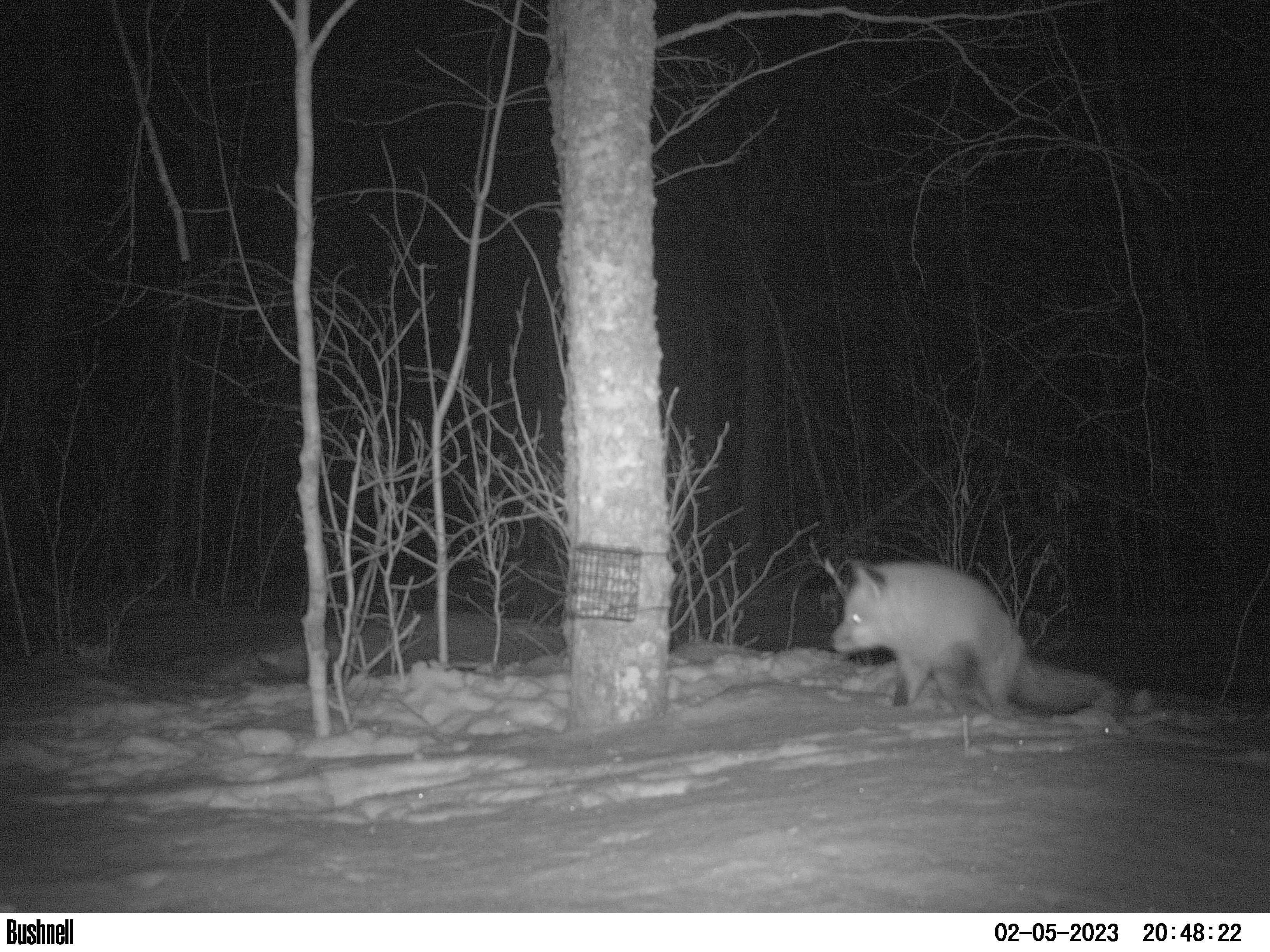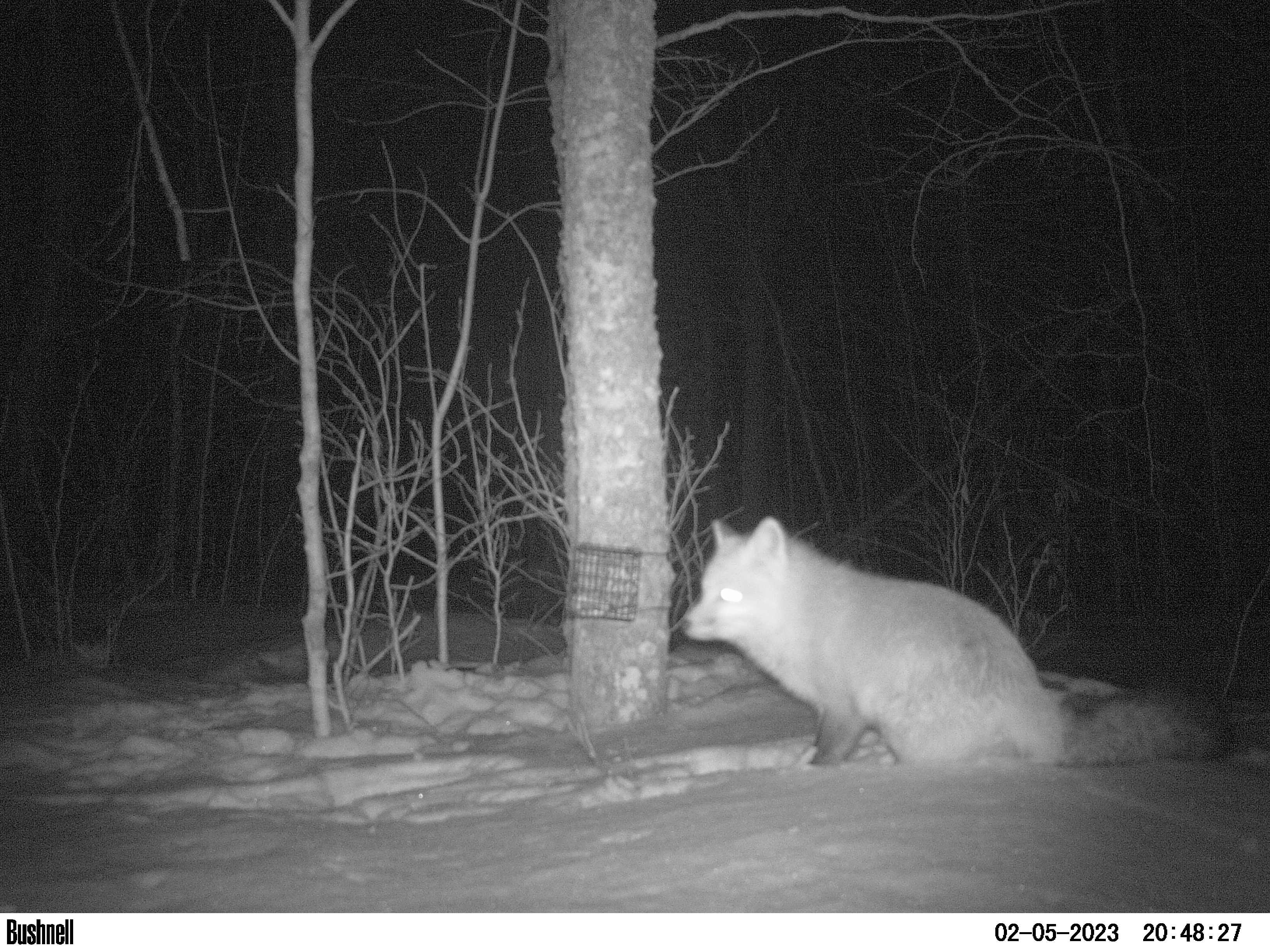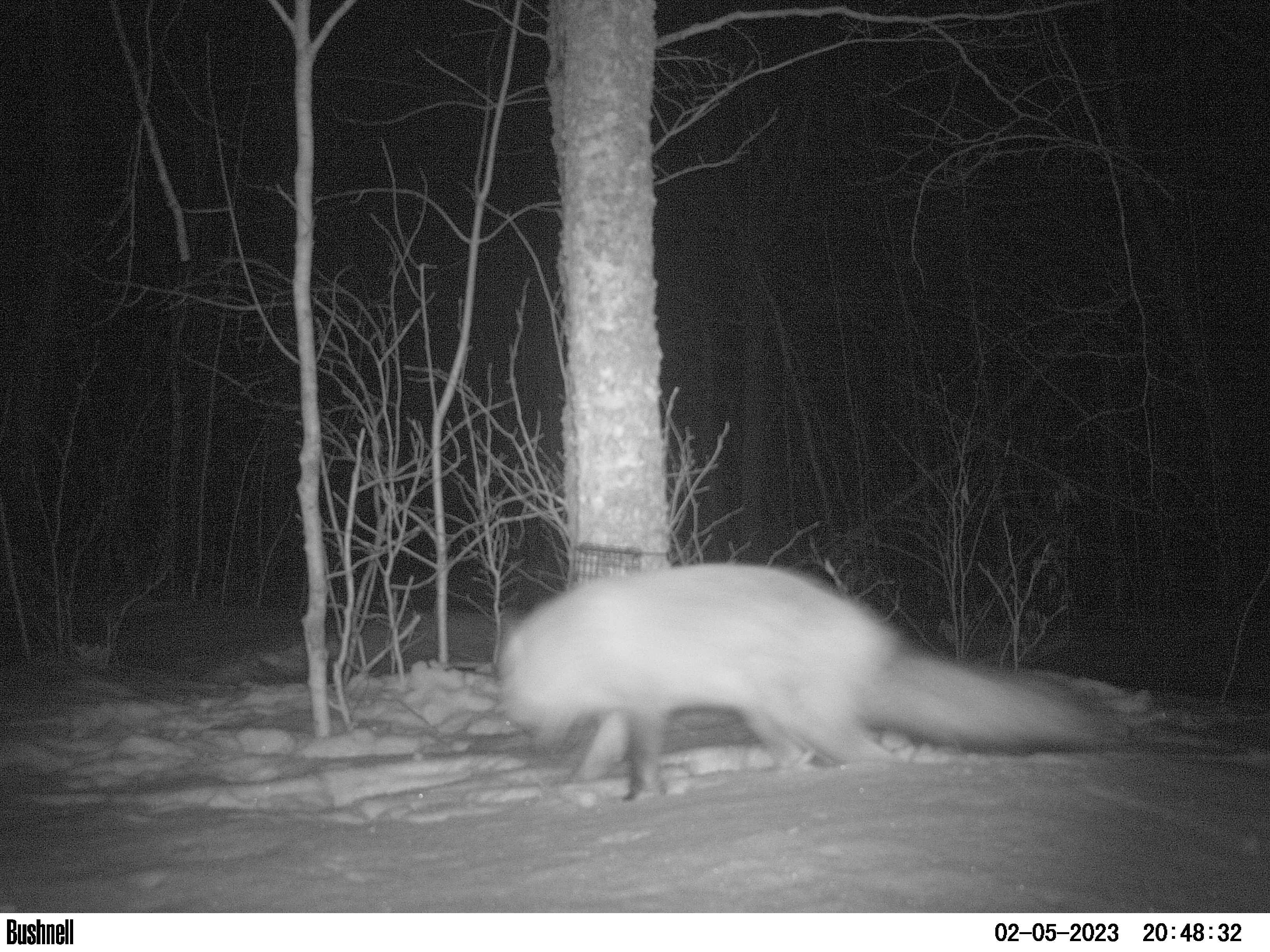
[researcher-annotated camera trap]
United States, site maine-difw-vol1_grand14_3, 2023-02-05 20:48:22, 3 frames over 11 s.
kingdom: Animalia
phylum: Chordata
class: Mammalia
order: Carnivora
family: Canidae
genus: Vulpes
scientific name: Vulpes vulpes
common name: red fox